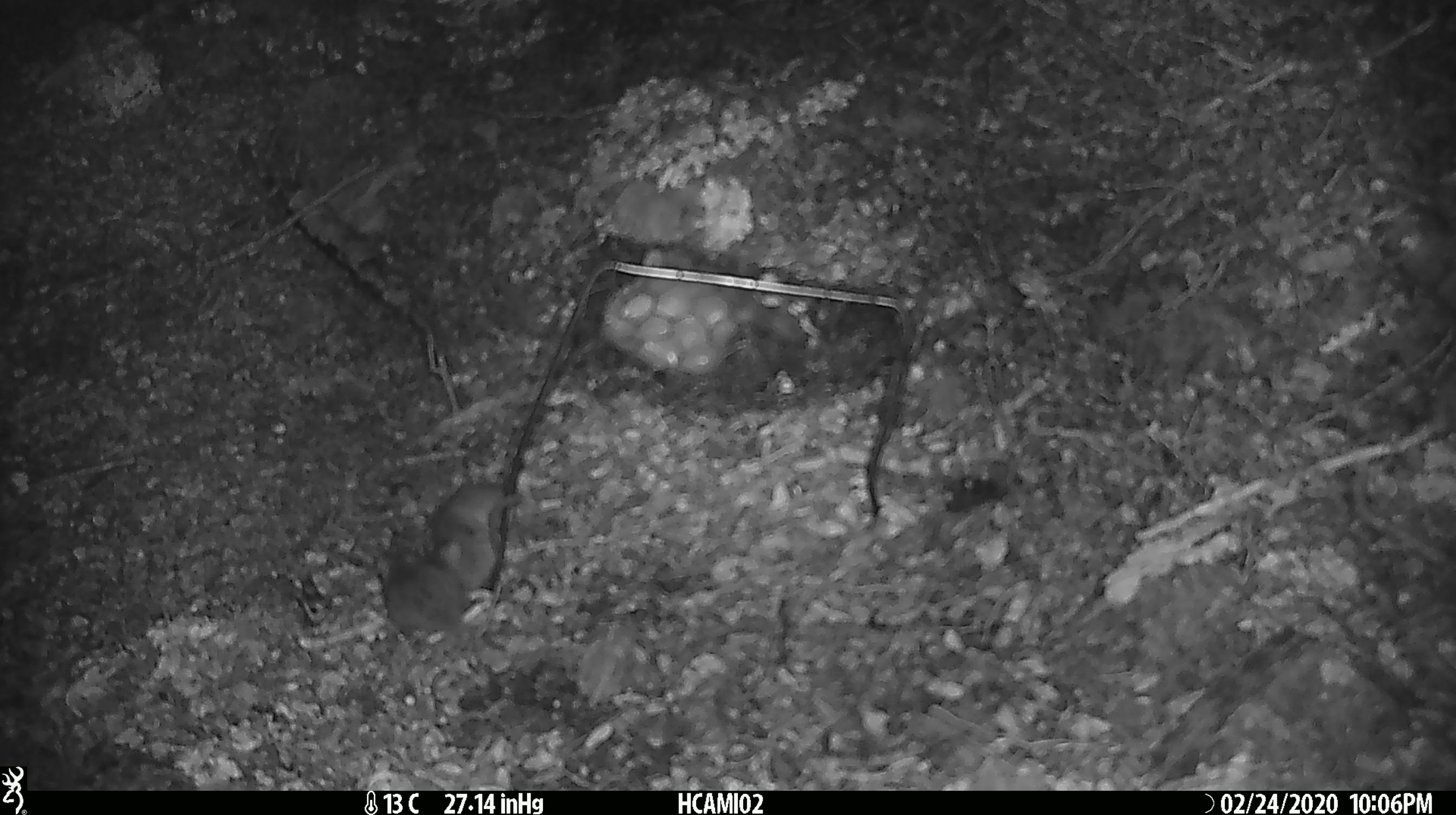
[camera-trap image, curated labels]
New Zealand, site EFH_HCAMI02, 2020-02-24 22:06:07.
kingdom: Animalia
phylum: Chordata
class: Mammalia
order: Rodentia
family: Muridae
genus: Mus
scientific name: Mus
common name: mouse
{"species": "mouse (Mus)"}